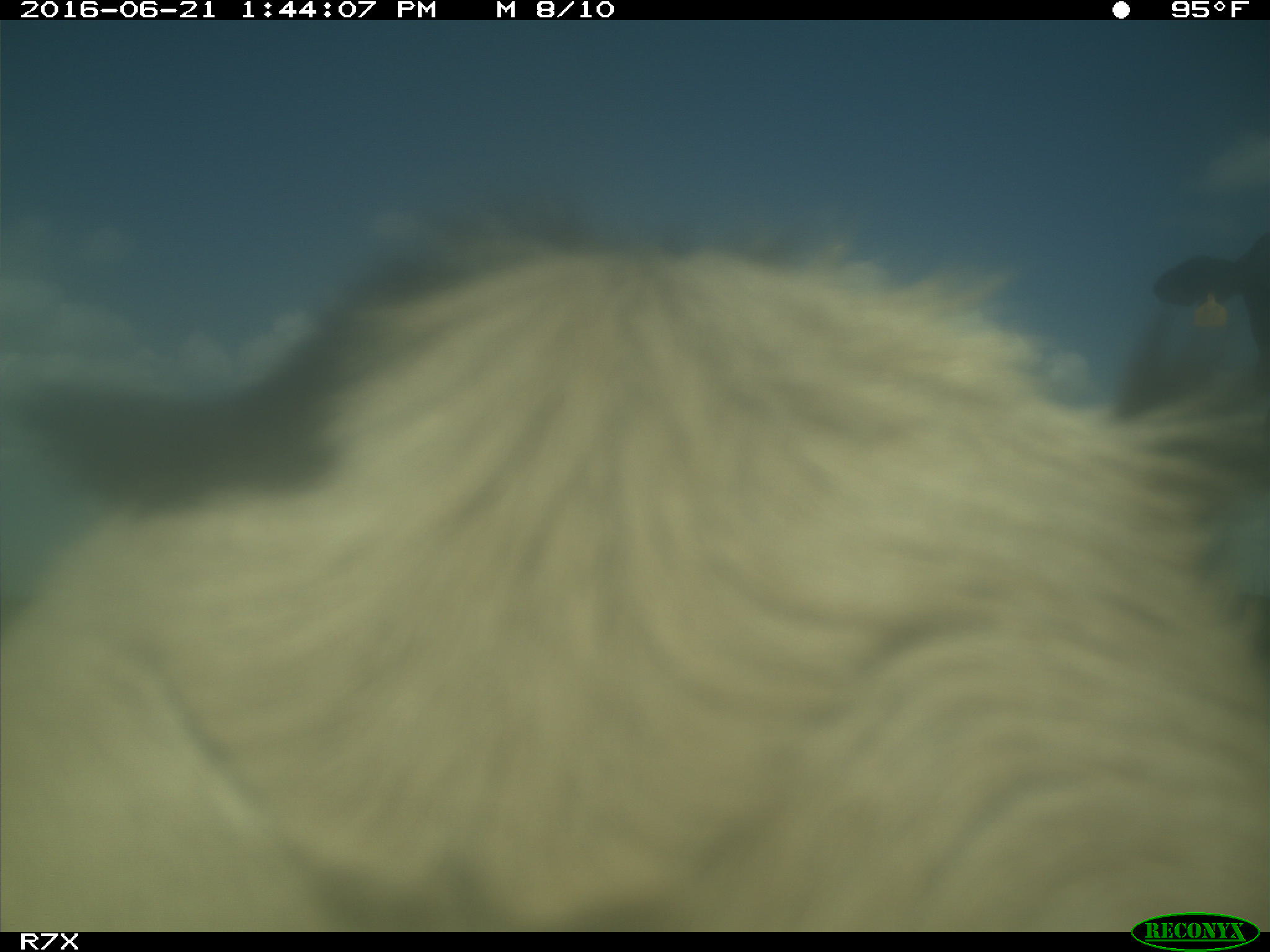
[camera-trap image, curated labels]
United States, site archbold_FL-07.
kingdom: Animalia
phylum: Chordata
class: Mammalia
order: Artiodactyla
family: Bovidae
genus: Bos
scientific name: Bos taurus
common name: domestic cow